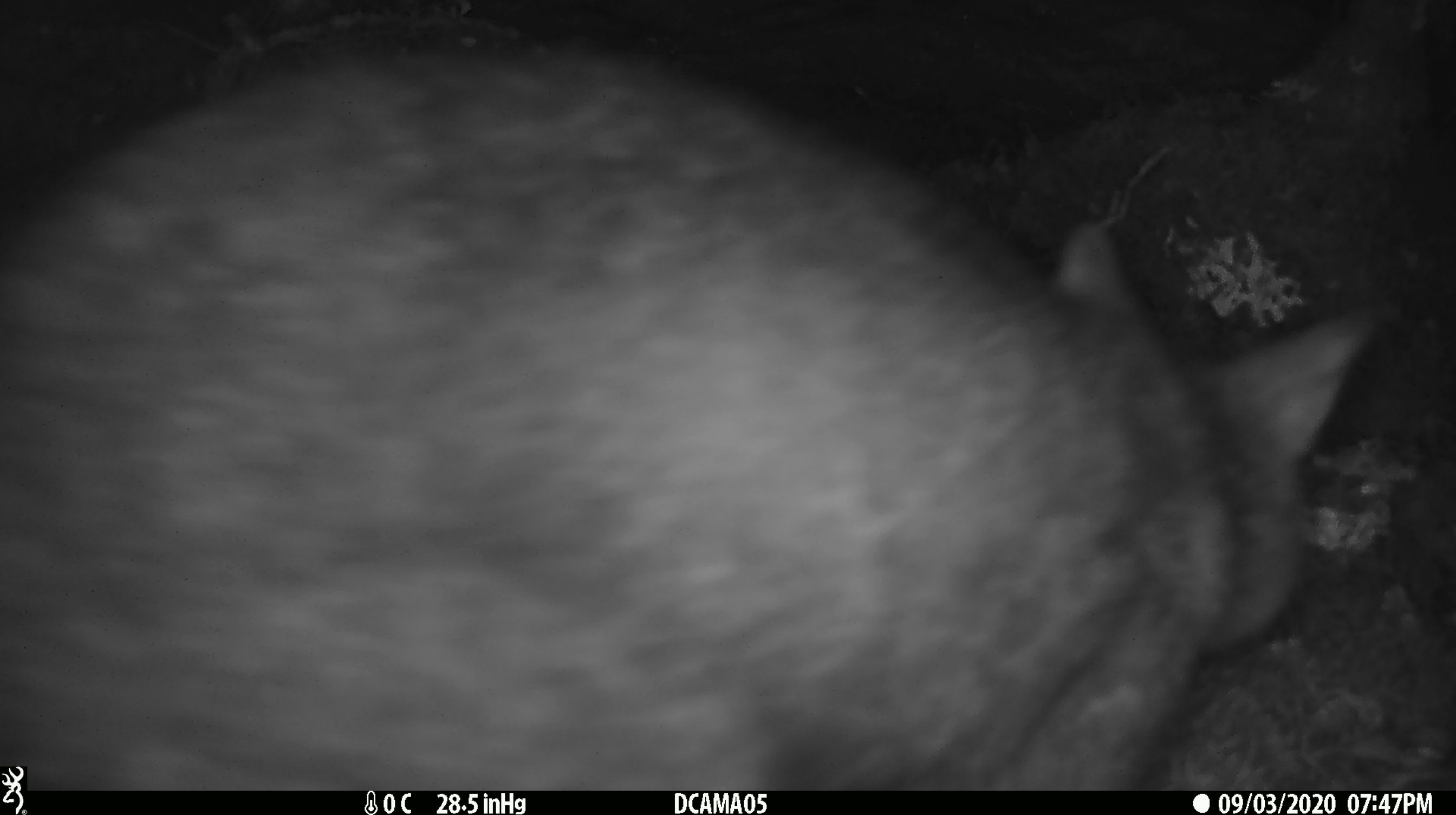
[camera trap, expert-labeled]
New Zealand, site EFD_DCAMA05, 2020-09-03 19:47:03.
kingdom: Animalia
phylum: Chordata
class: Mammalia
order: Diprotodontia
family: Phalangeridae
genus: Trichosurus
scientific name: Trichosurus vulpecula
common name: common brushtail possum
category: possum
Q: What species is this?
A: Possum (common brushtail possum) (Trichosurus vulpecula).